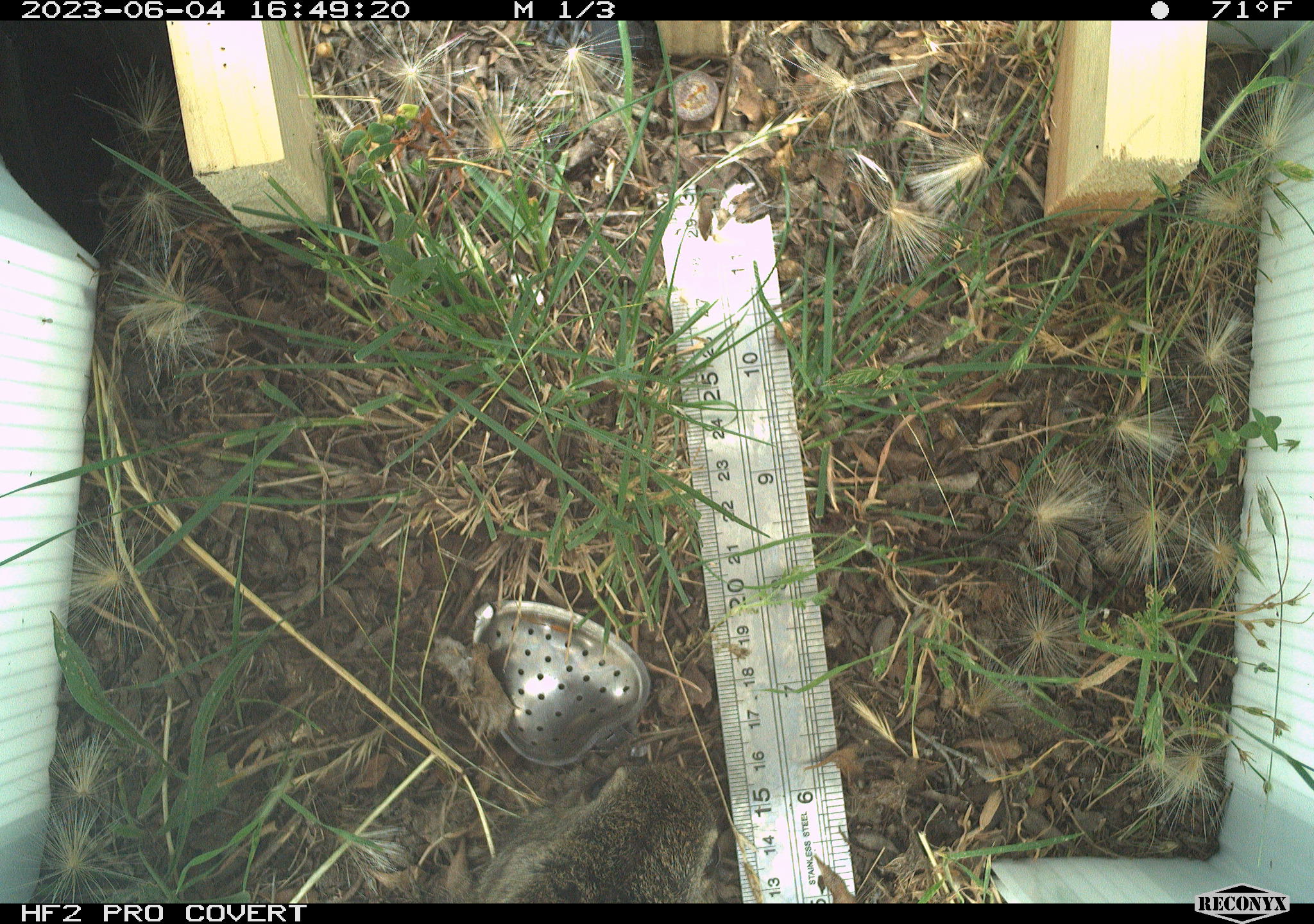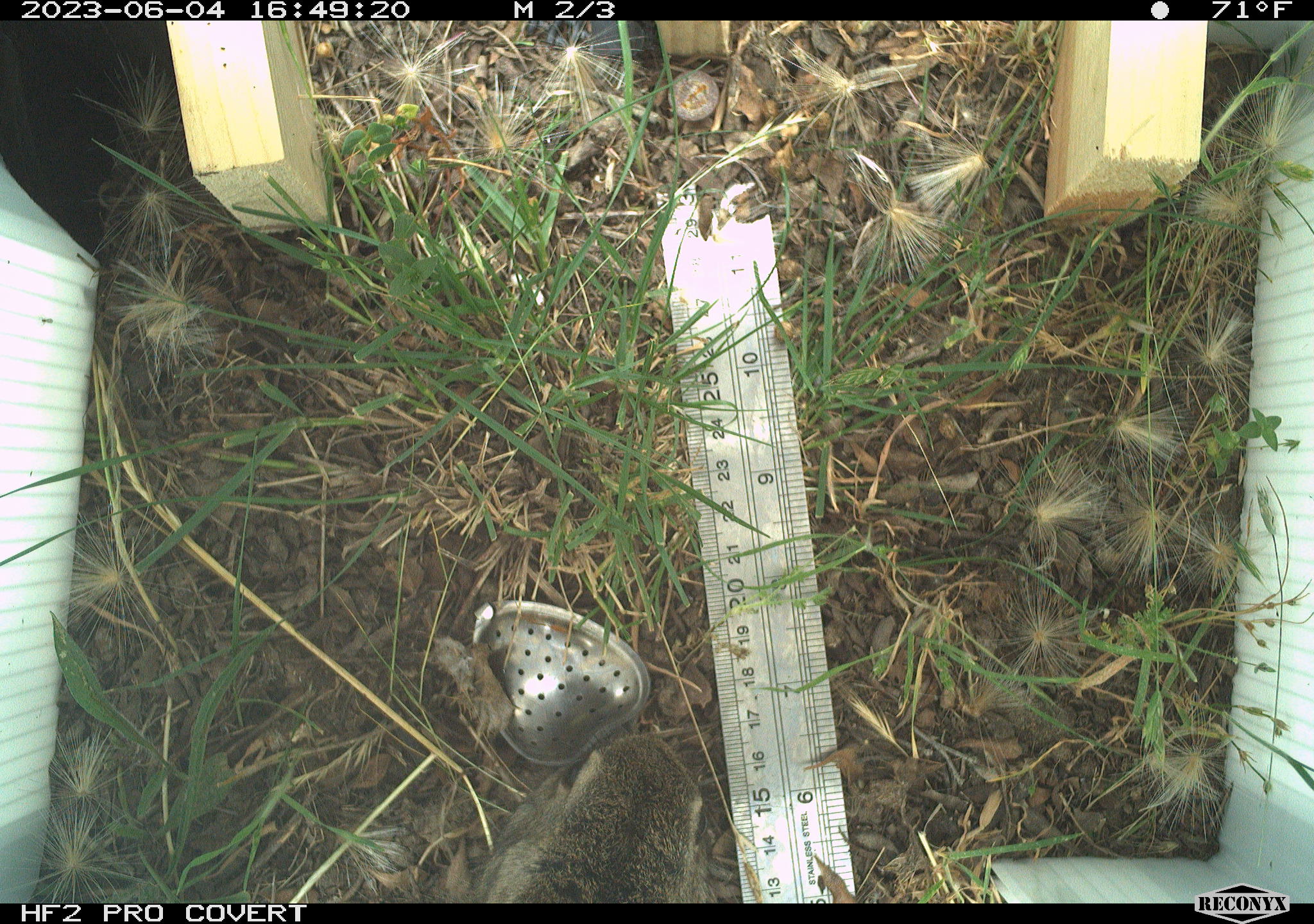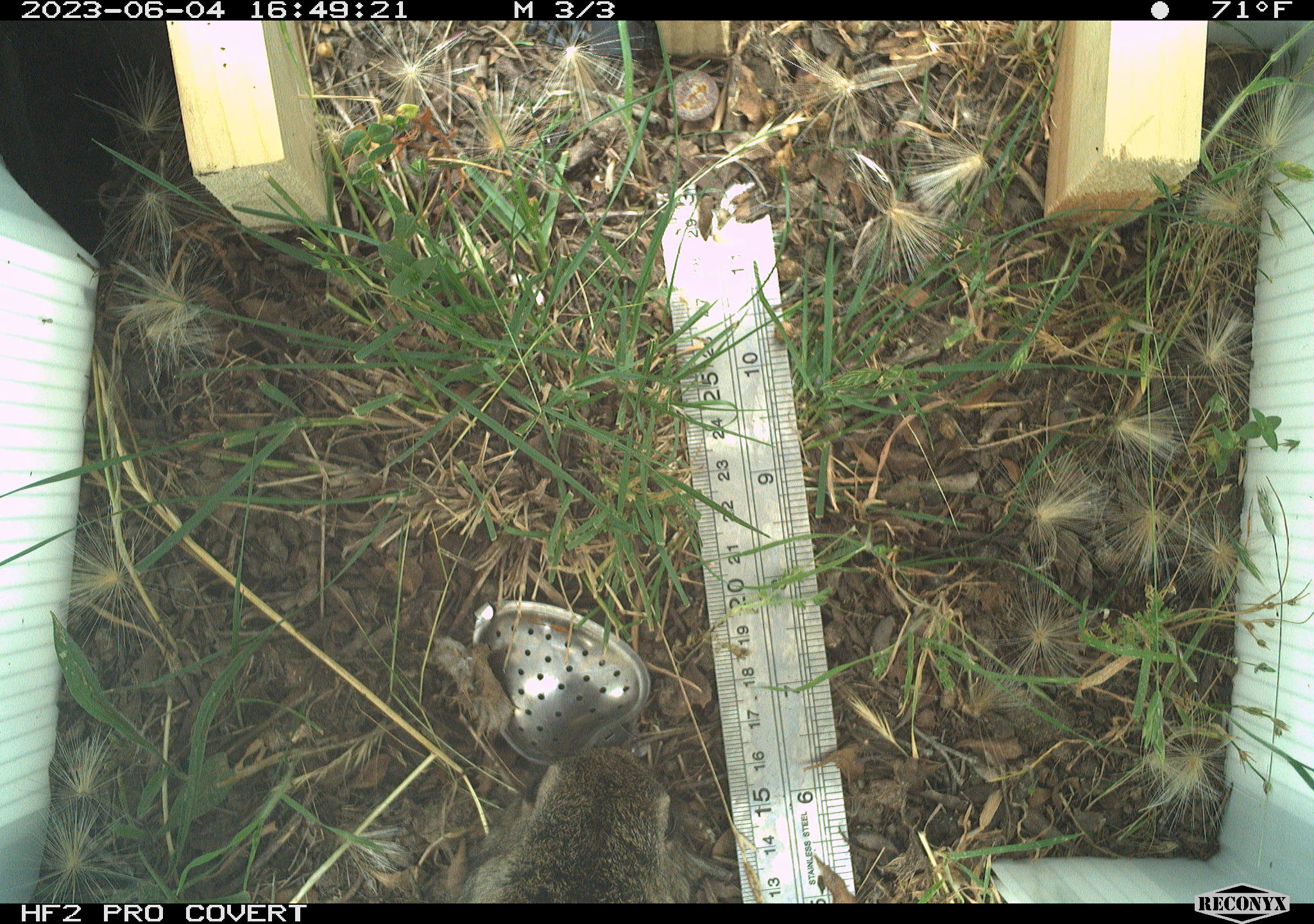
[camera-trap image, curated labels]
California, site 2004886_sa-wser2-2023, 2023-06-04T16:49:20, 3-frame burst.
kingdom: Animalia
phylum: Chordata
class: Mammalia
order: Lagomorpha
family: Leporidae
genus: Sylvilagus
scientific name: Sylvilagus bachmani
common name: brush rabbit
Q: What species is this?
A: Brush rabbit (Sylvilagus bachmani).